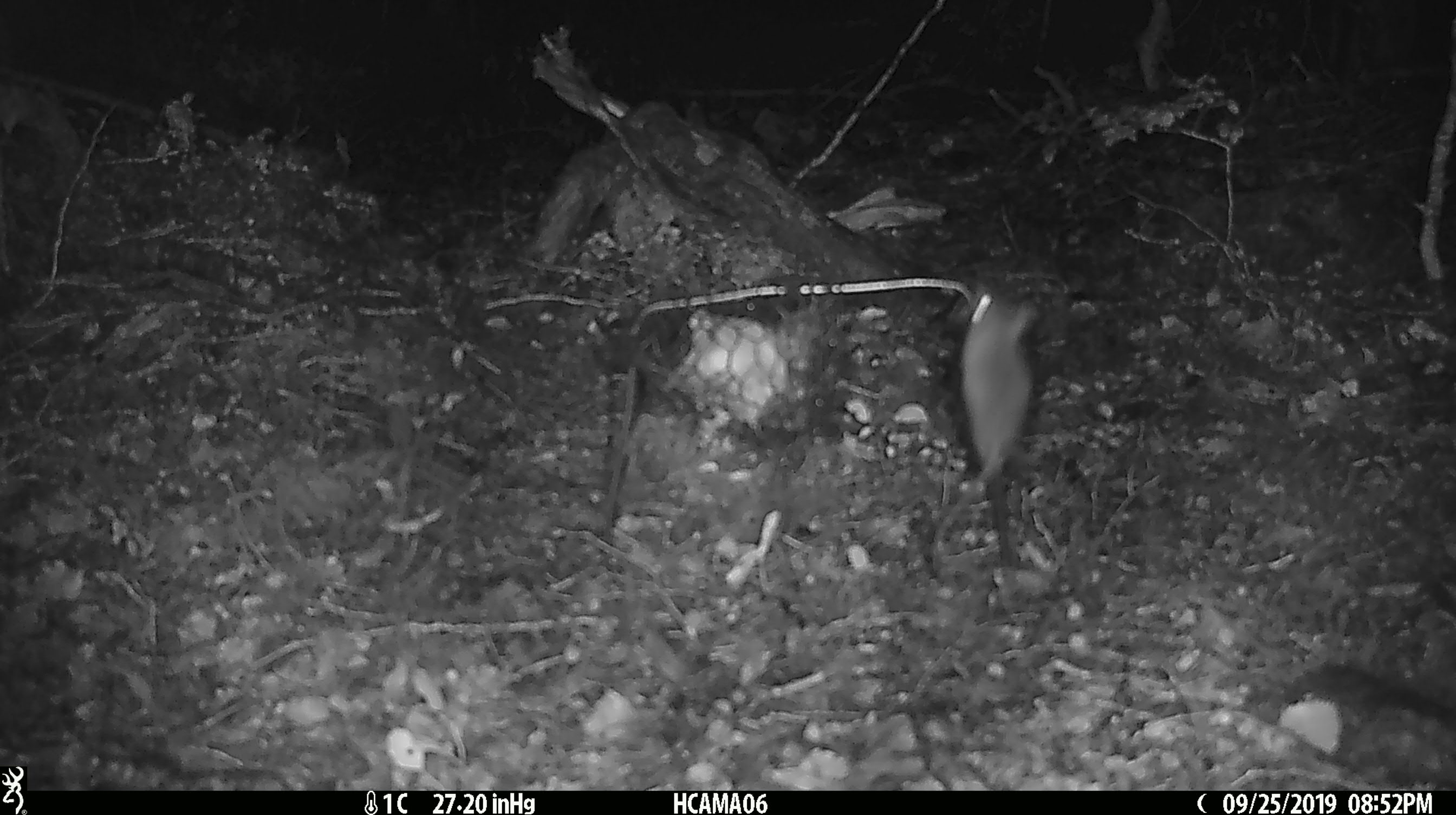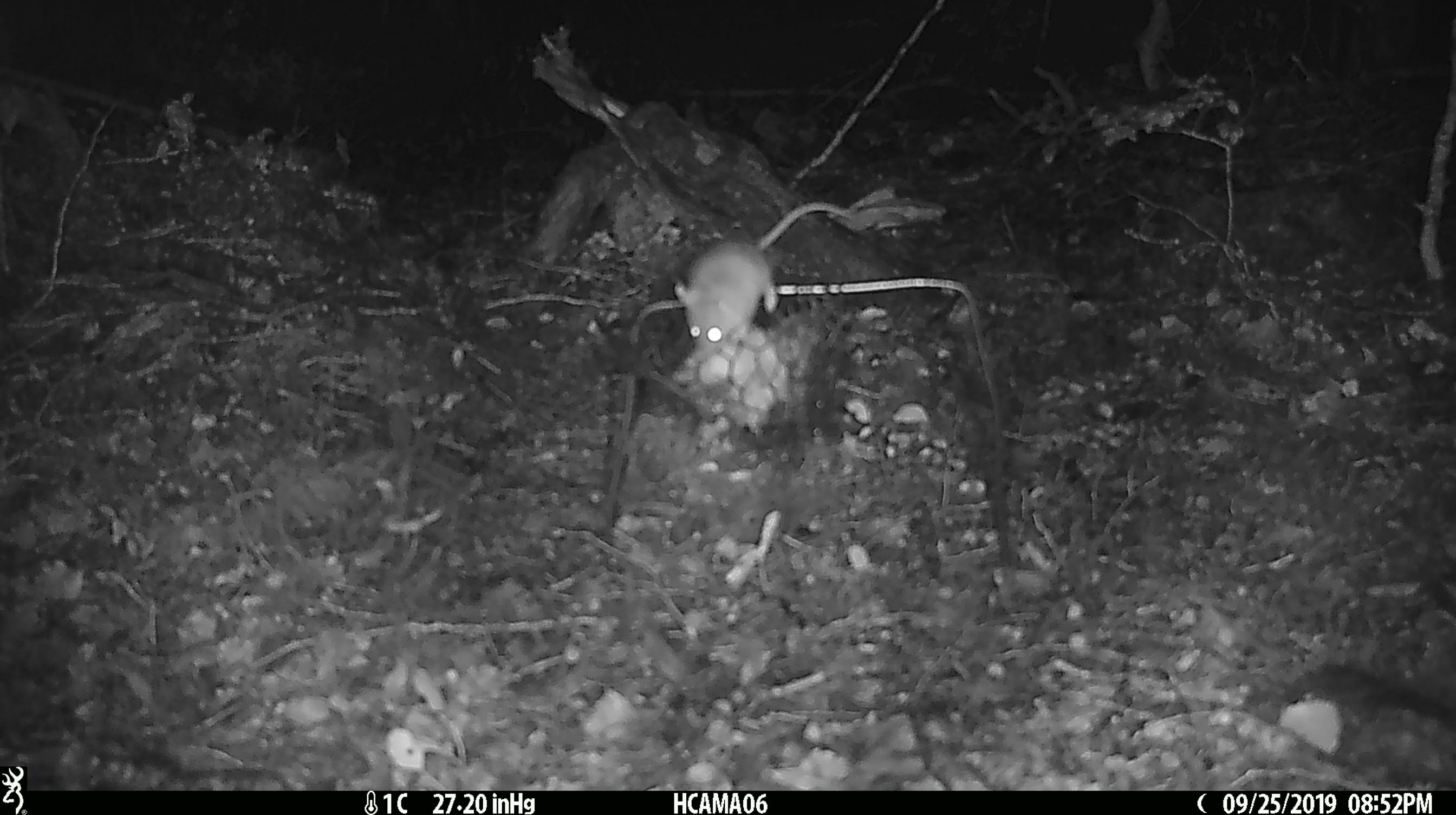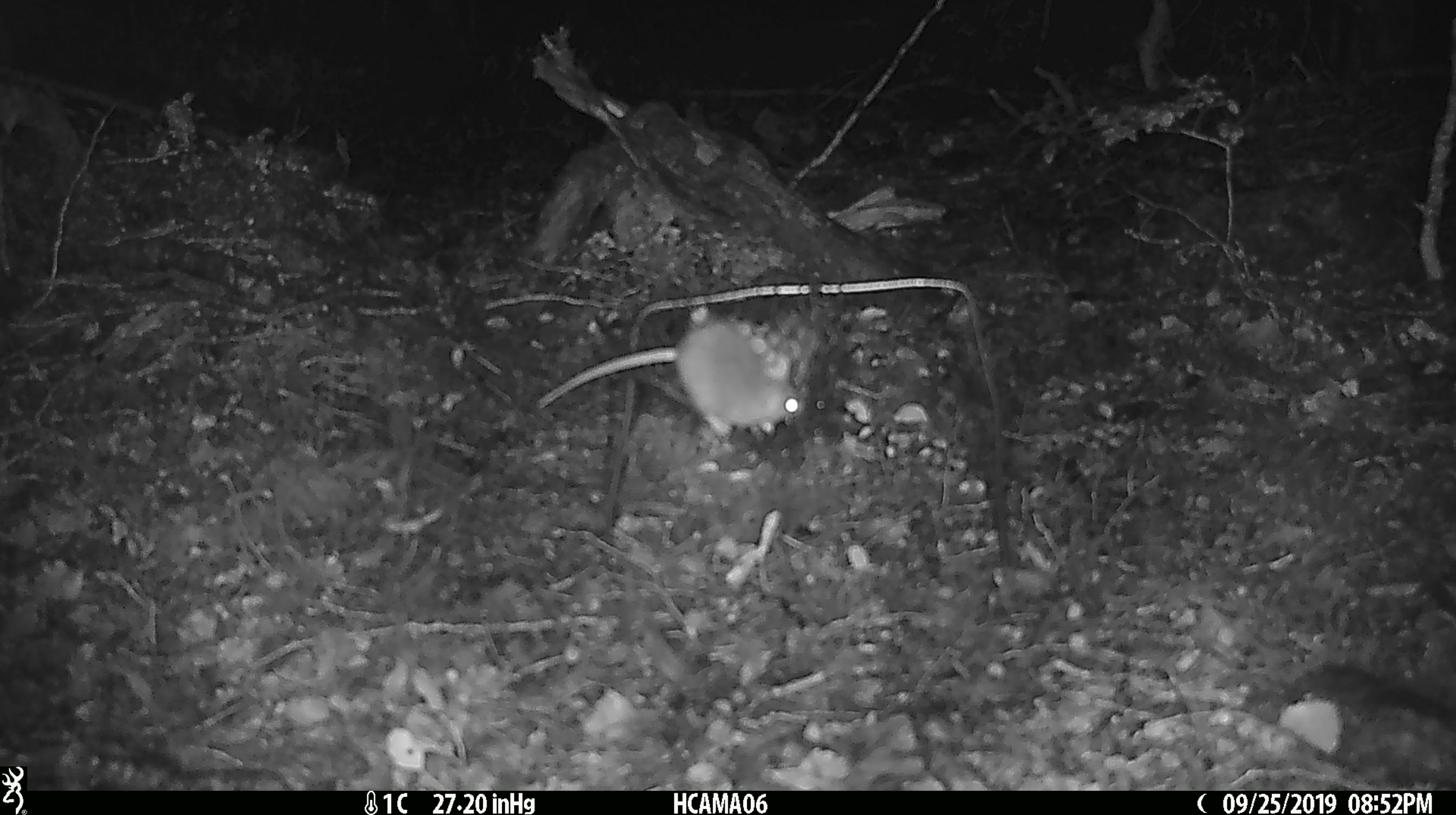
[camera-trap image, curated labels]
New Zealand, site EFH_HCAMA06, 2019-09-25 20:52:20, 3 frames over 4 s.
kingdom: Animalia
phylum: Chordata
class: Mammalia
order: Rodentia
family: Muridae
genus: Mus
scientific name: Mus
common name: mouse